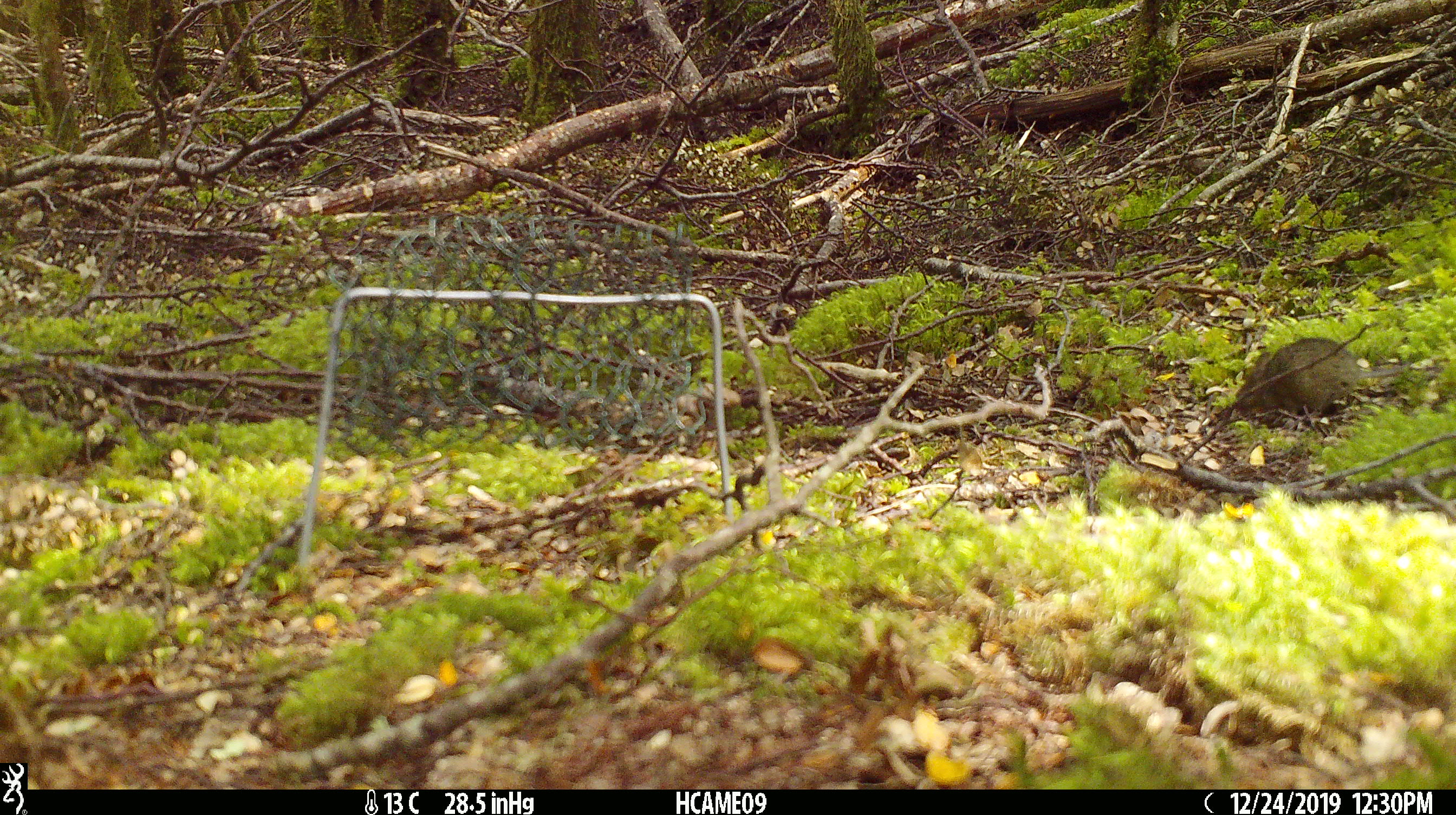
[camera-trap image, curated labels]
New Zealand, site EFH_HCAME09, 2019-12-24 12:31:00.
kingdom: Animalia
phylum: Chordata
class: Mammalia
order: Rodentia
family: Muridae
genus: Mus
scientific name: Mus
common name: mouse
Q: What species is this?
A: Mouse (Mus).